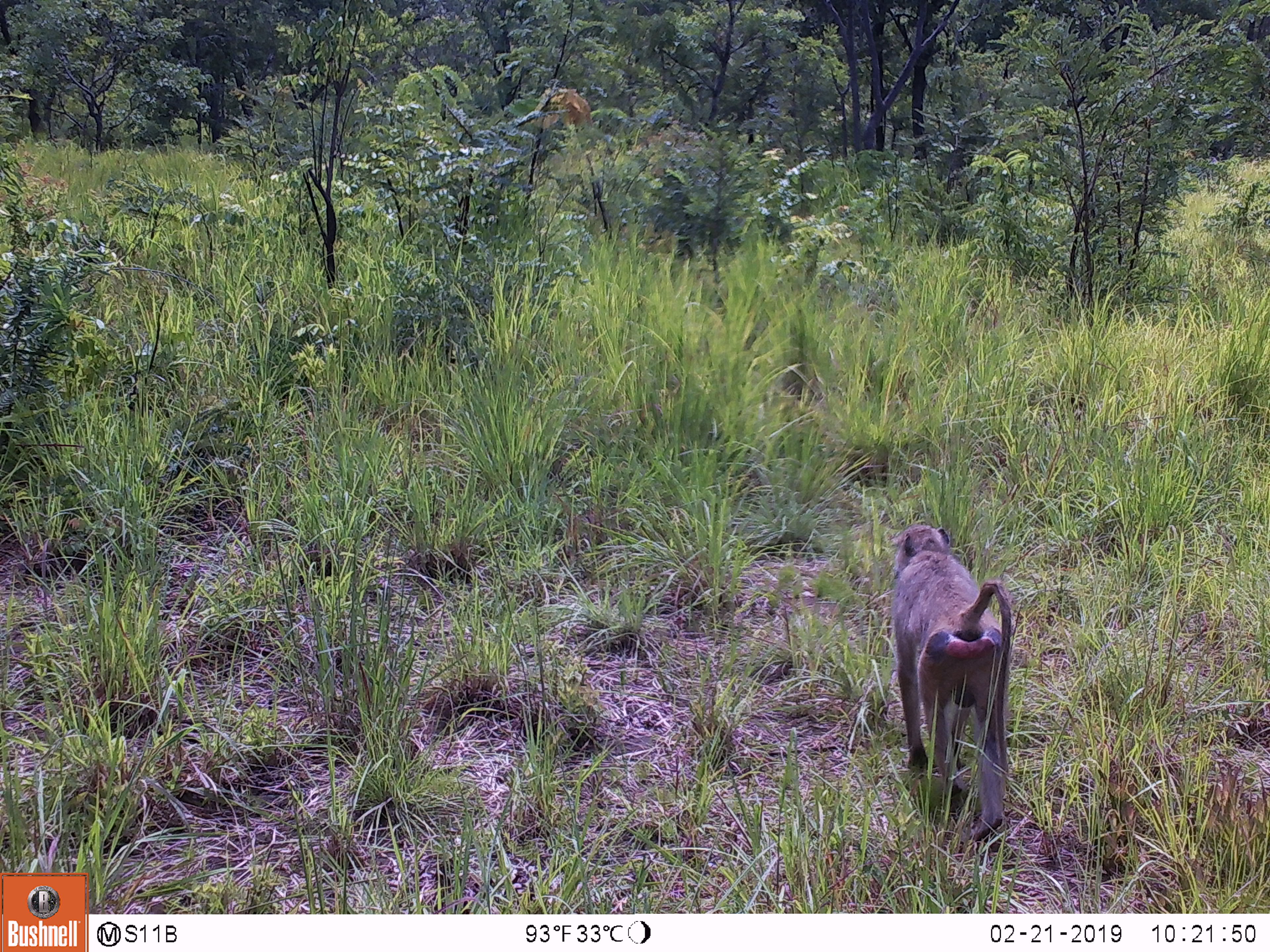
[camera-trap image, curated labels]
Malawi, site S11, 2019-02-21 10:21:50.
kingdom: Animalia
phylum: Chordata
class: Mammalia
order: Primates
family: Cercopithecidae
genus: Papio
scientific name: Papio cynocephalus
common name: yellow baboon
Yellow baboon (Papio cynocephalus), count 1.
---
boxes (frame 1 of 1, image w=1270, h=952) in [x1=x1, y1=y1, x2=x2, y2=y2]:
yellow baboon: [x1=884, y1=517, x2=1042, y2=847]